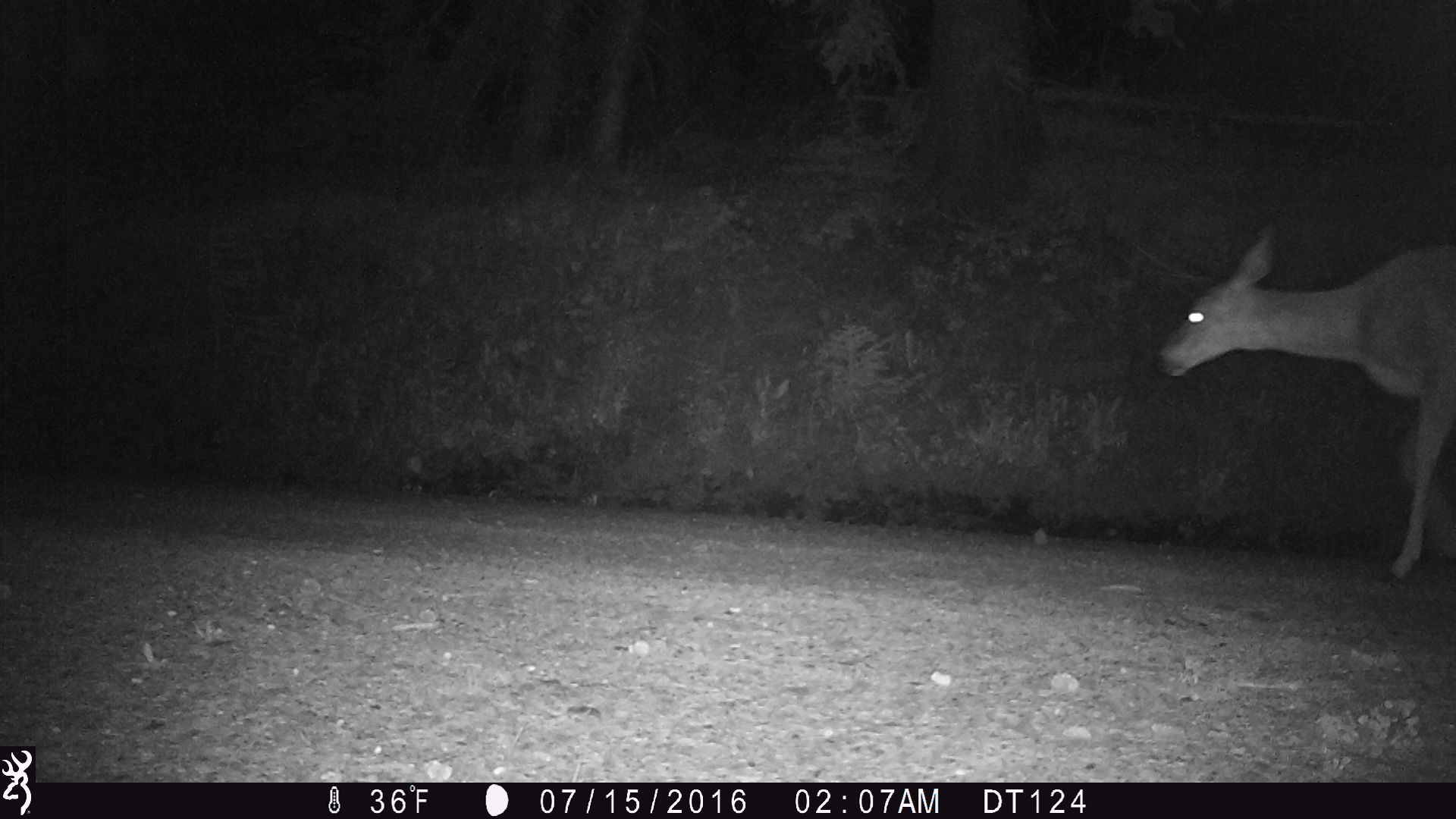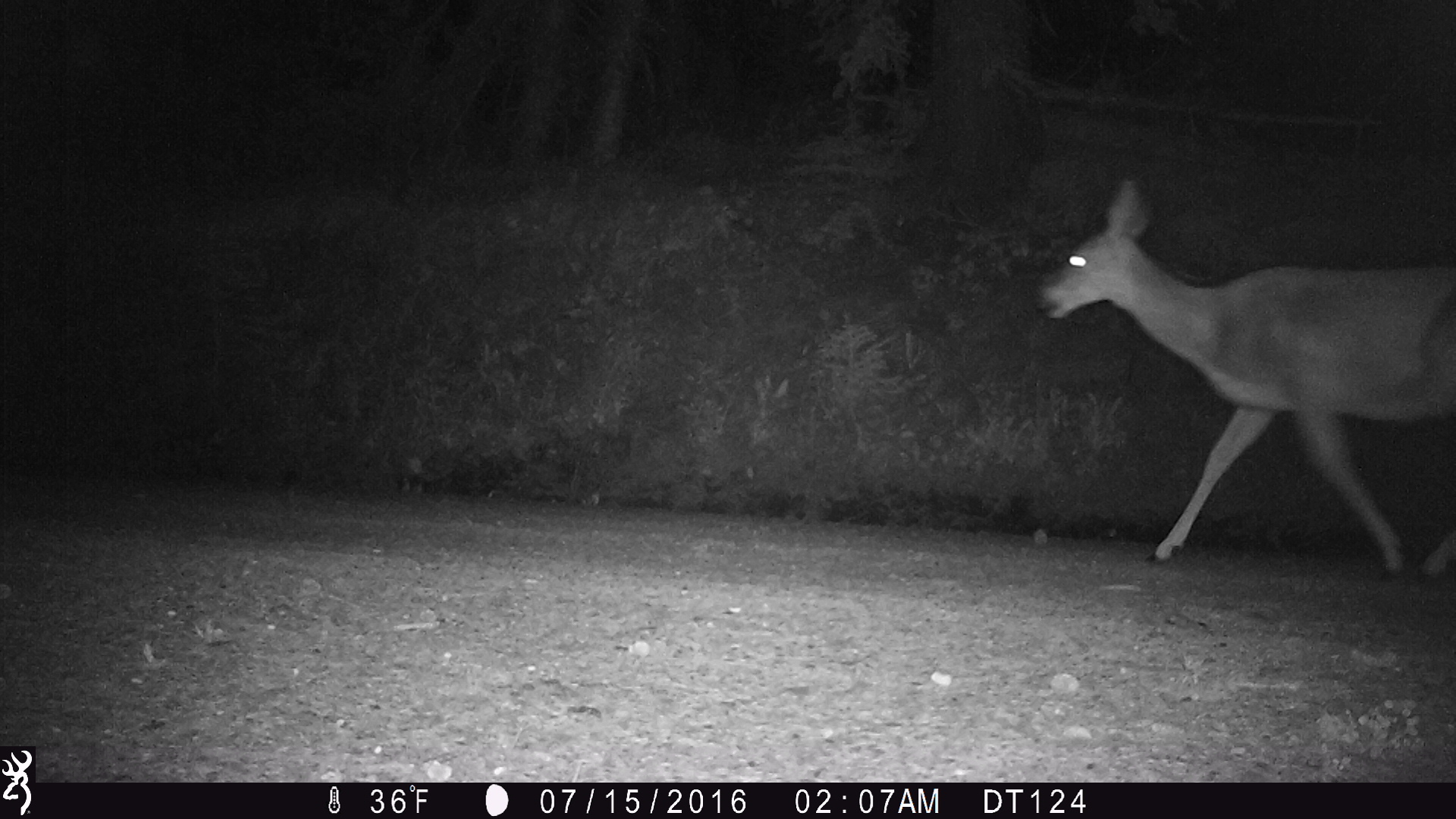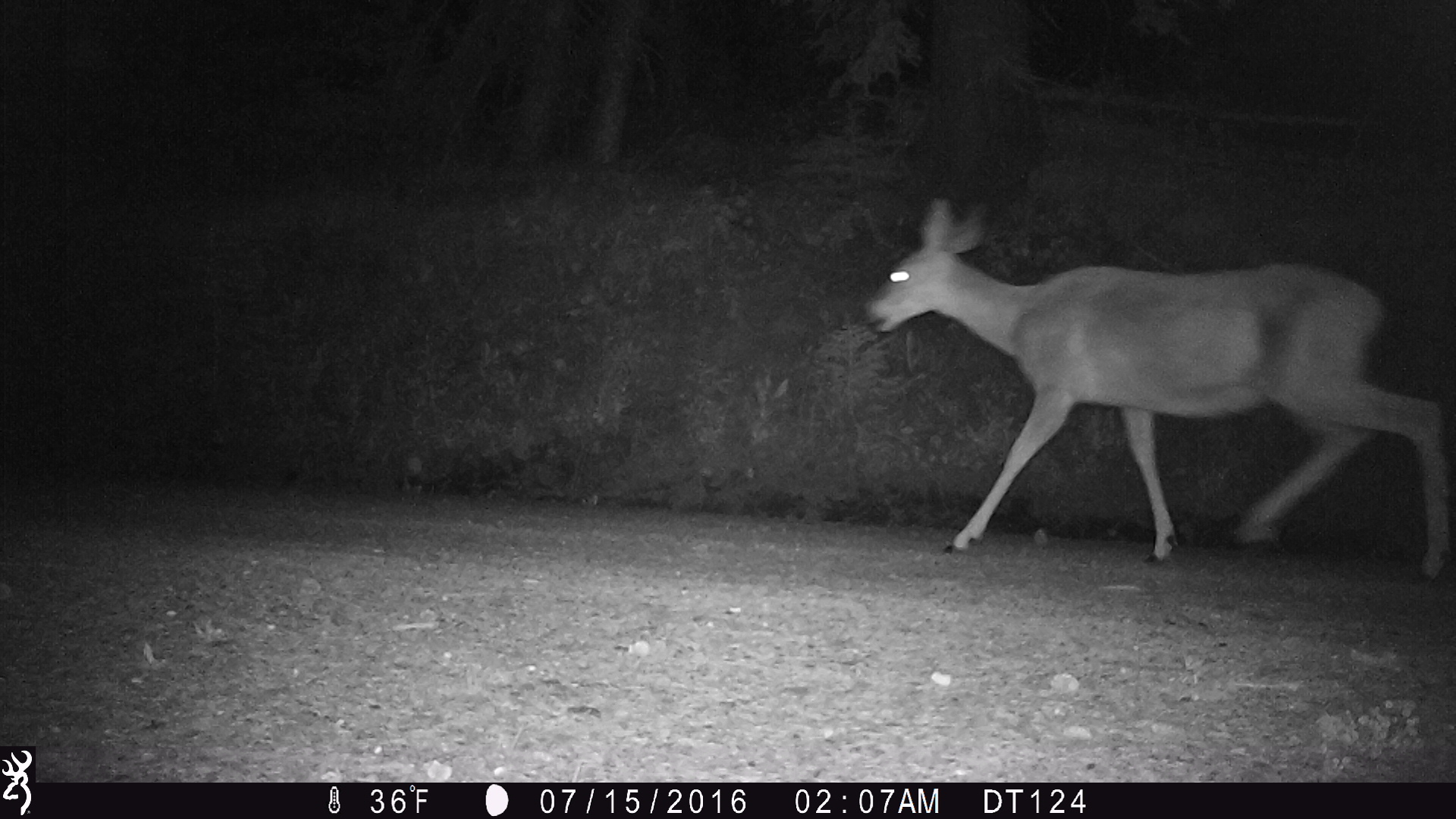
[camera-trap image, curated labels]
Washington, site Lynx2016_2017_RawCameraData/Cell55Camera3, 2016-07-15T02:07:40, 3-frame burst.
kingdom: Animalia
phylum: Chordata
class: Mammalia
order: Artiodactyla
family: Cervidae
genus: Odocoileus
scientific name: Odocoileus hemionus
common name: mule deer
Odocoileus hemionus (mule deer). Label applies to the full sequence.